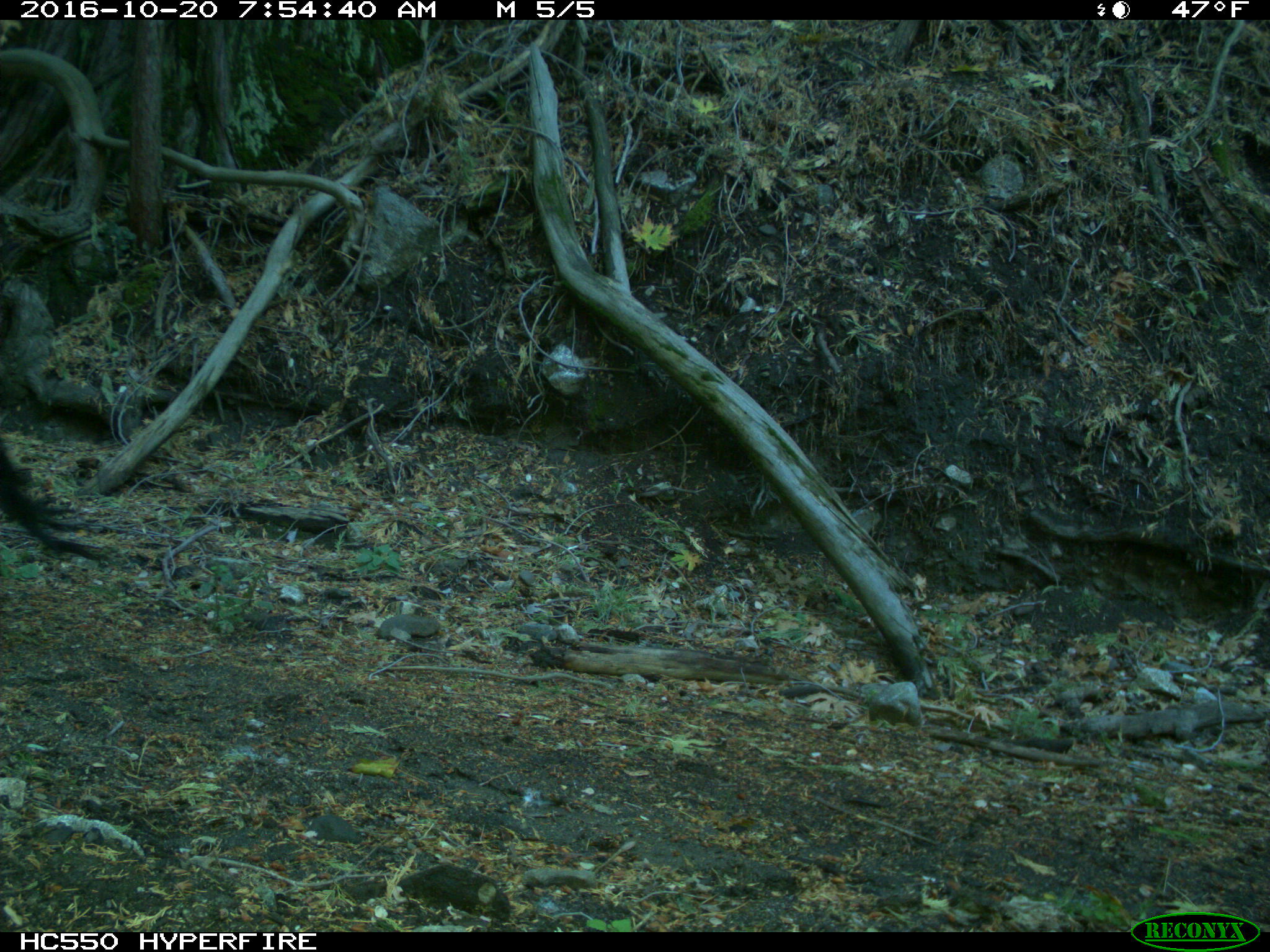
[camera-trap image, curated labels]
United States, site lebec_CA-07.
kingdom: Animalia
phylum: Chordata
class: Mammalia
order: Artiodactyla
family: Bovidae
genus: Bos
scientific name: Bos taurus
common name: domestic cow